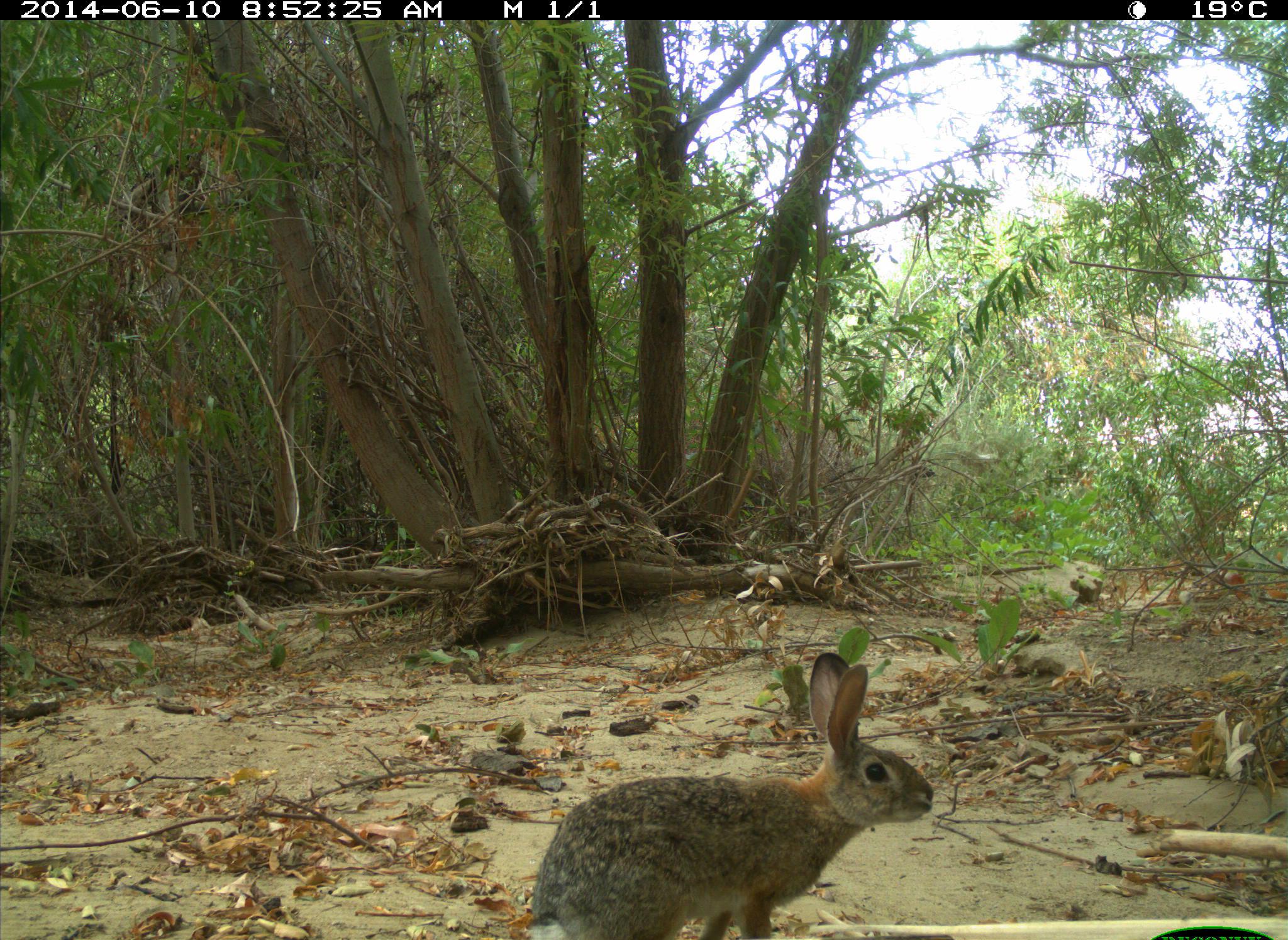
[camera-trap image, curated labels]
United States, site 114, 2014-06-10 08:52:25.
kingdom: Animalia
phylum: Chordata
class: Mammalia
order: Lagomorpha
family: Leporidae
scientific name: Leporidae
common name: rabbits and hares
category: rabbit